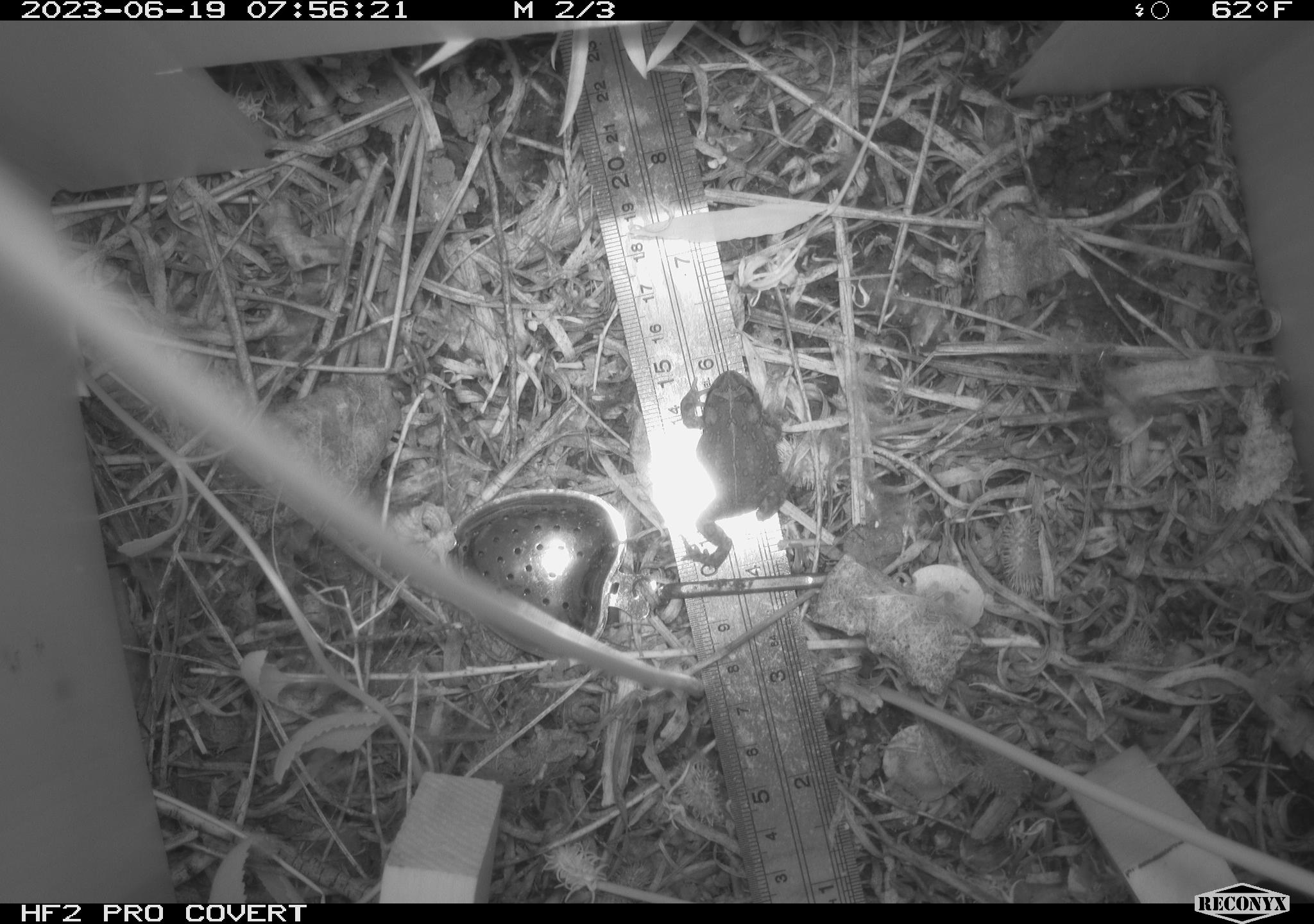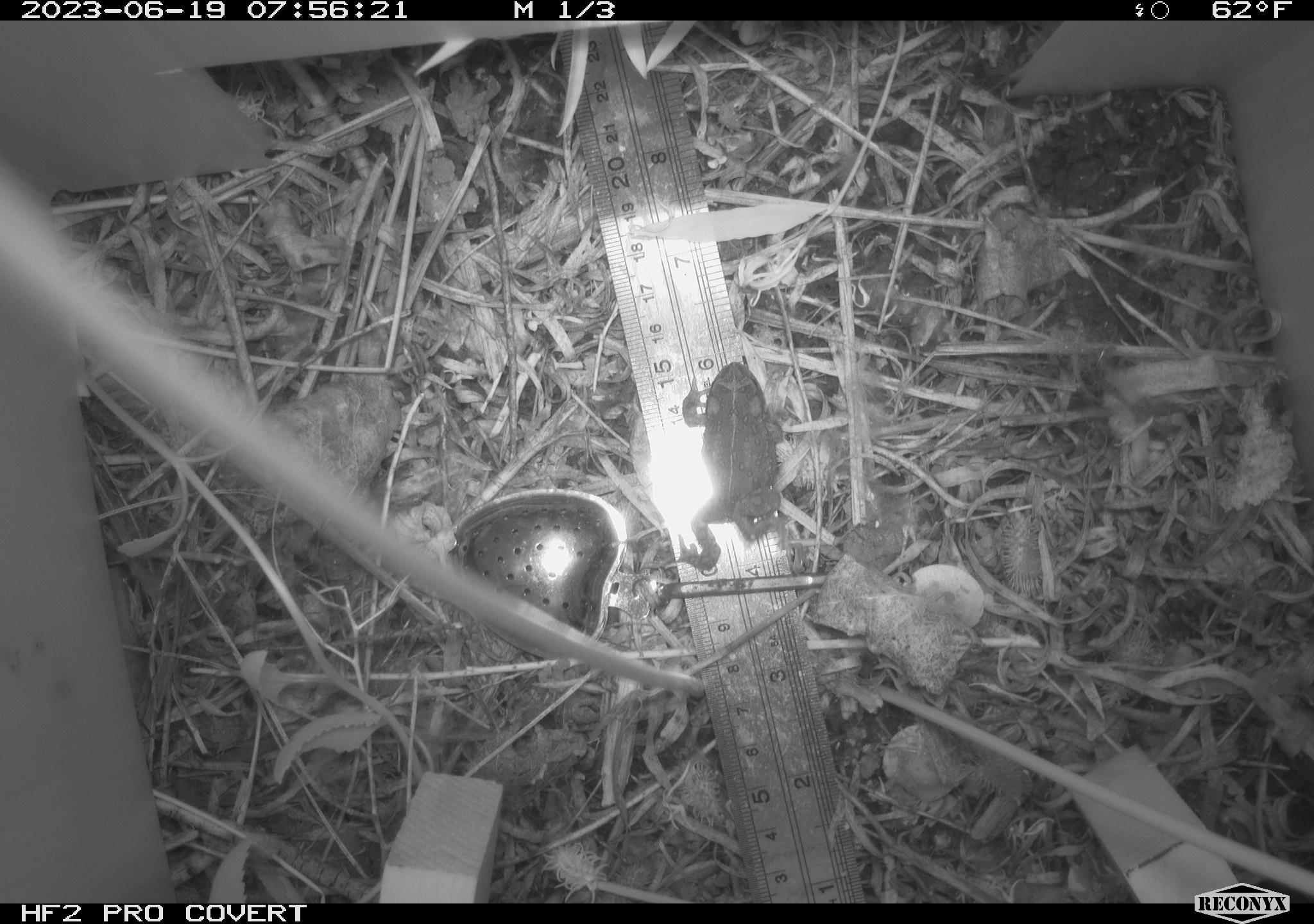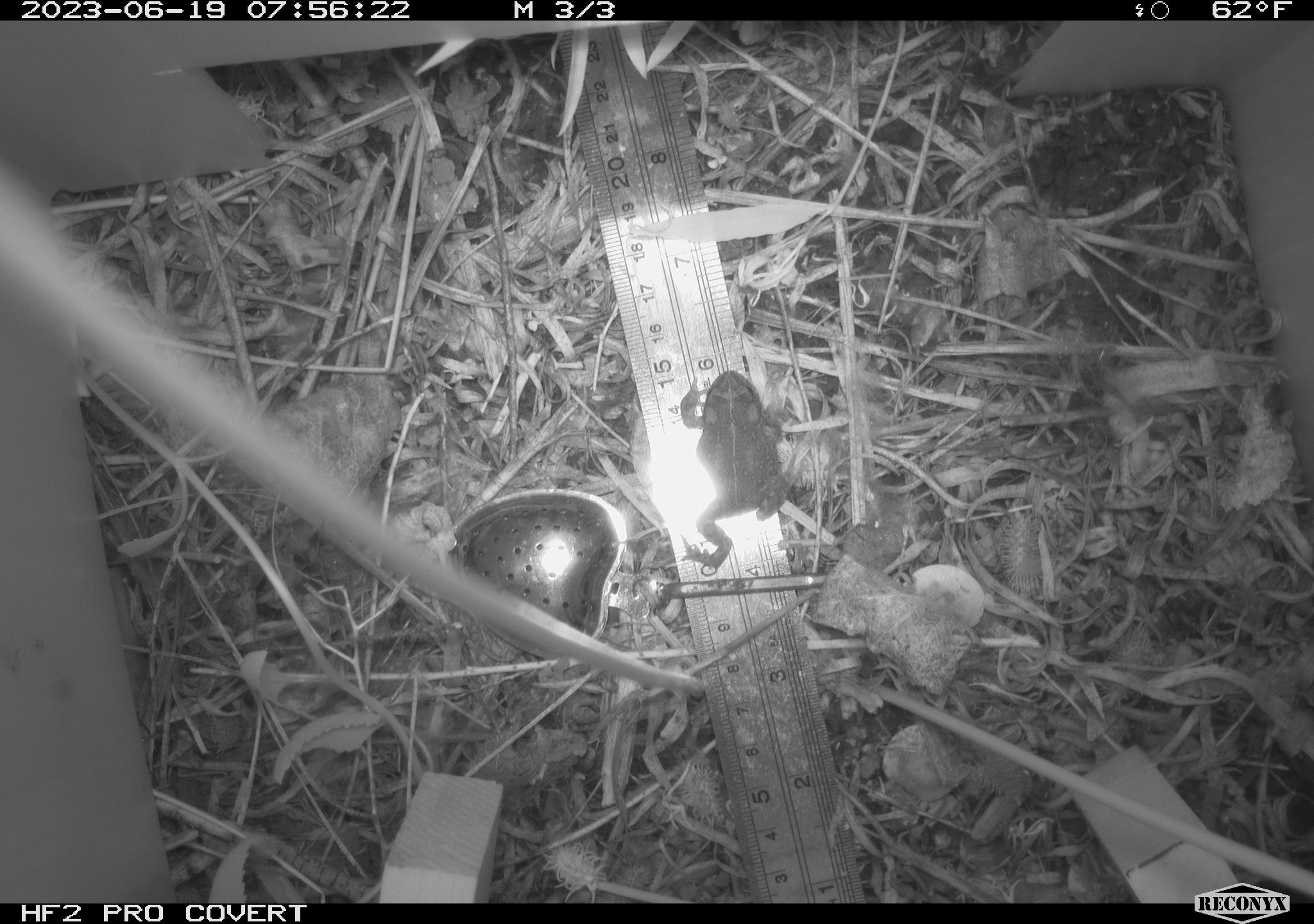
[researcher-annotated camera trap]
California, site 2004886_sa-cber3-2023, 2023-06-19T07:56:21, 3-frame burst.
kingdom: Animalia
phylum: Chordata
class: Amphibia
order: Anura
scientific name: Anura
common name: frogs